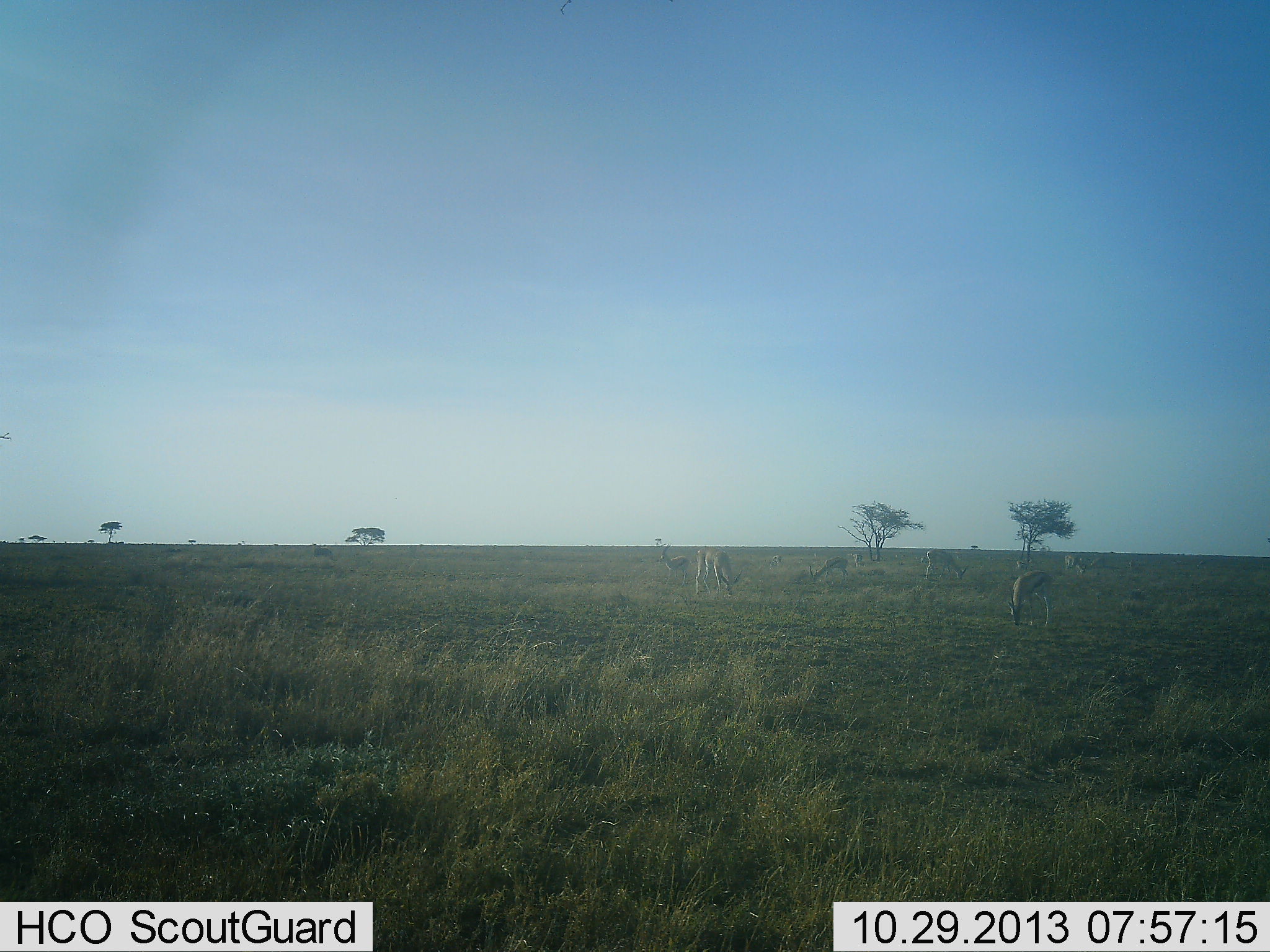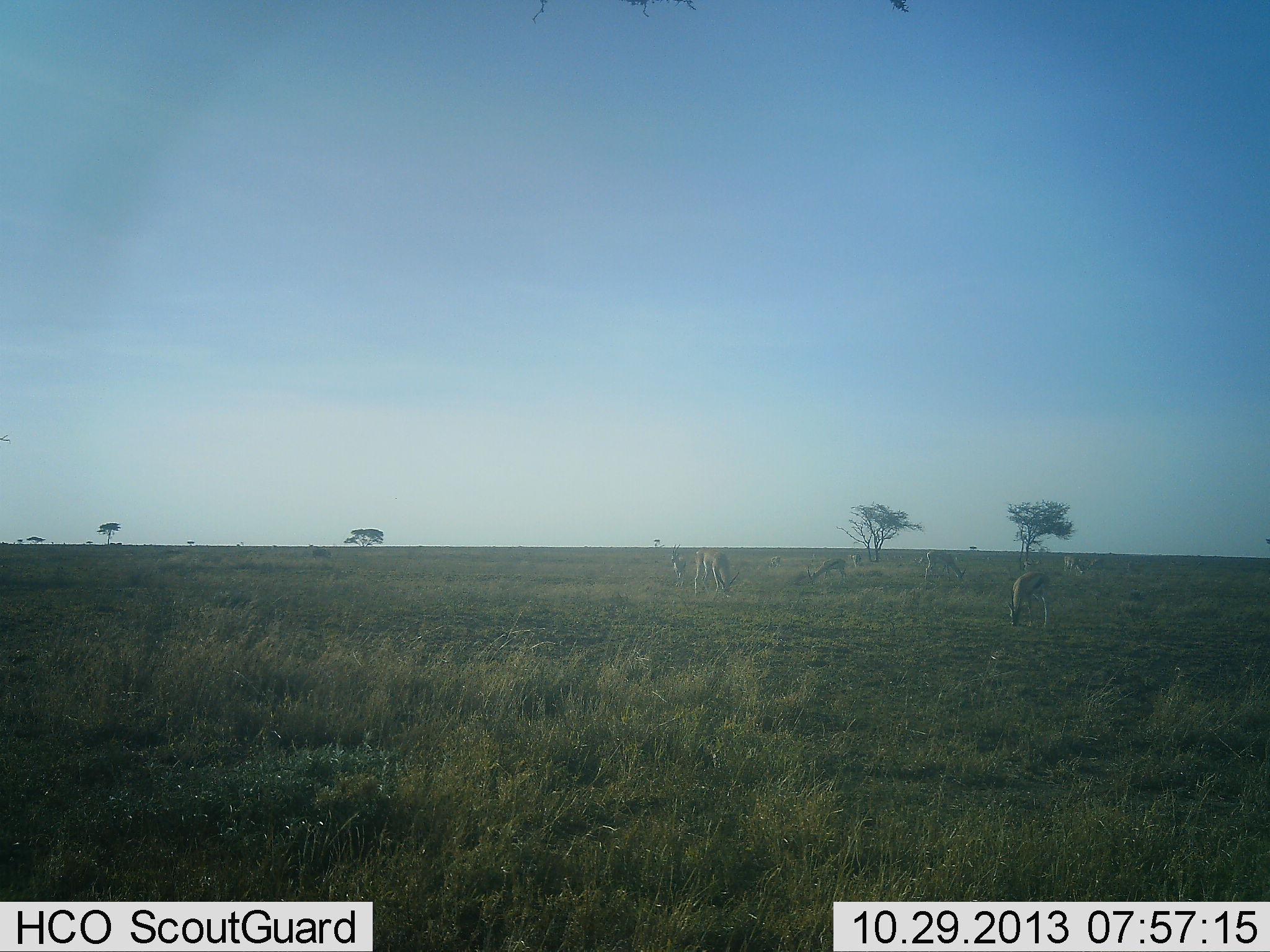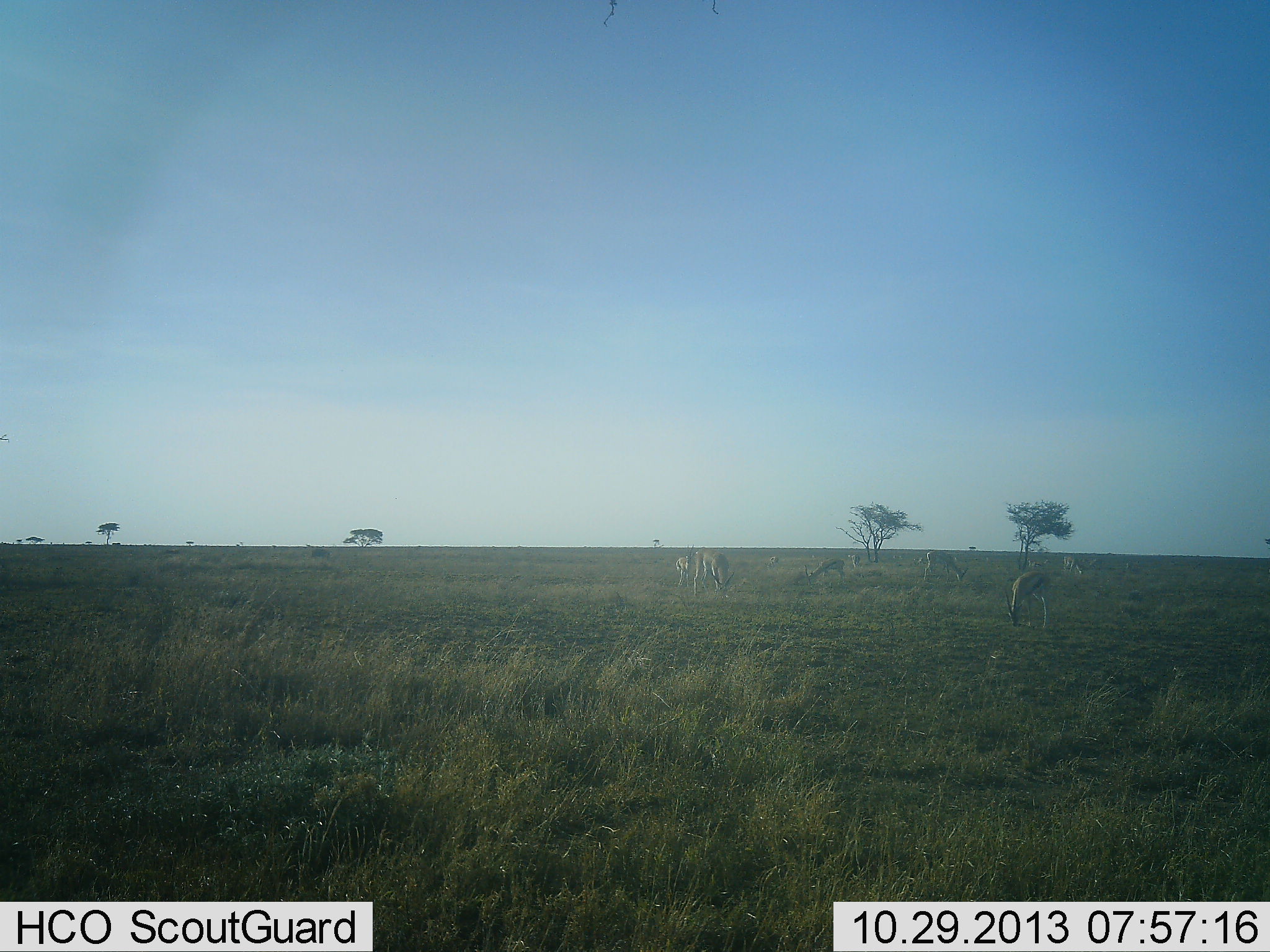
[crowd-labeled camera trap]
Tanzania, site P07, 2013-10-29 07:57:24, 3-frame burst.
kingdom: Animalia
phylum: Chordata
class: Mammalia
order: Artiodactyla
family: Bovidae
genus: Eudorcas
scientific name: Eudorcas thomsonii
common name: thomson's gazelle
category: gazellethomsons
Gazellethomsons (thomson's gazelle) (Eudorcas thomsonii), count 7. Behavior (volunteer vote fractions): standing 70%, resting 0%, moving 20%, interacting 0%. Young present (vote fraction): 0%. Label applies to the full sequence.